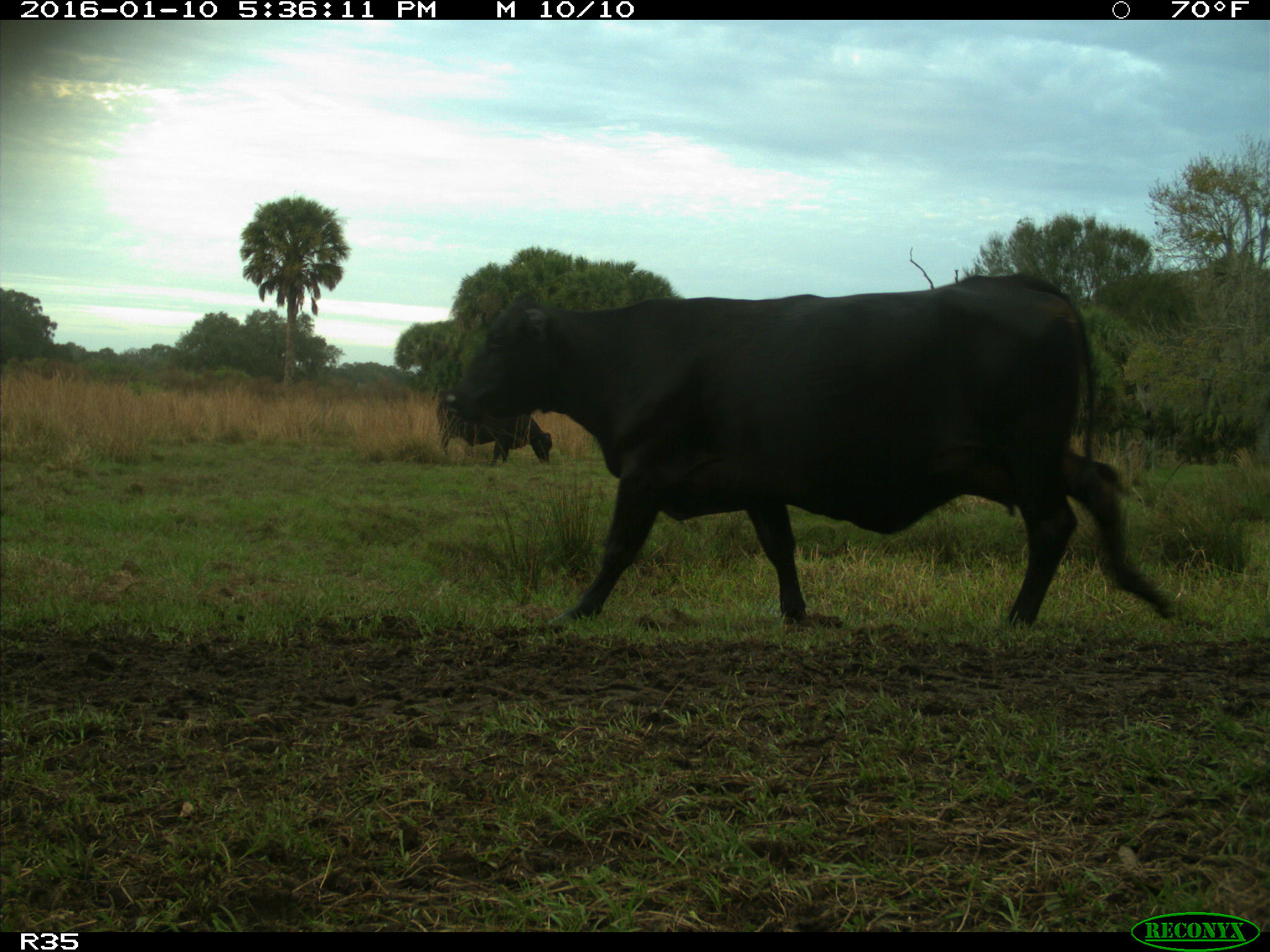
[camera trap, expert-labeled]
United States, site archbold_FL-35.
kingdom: Animalia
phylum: Chordata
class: Mammalia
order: Artiodactyla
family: Bovidae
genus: Bos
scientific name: Bos taurus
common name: domestic cow